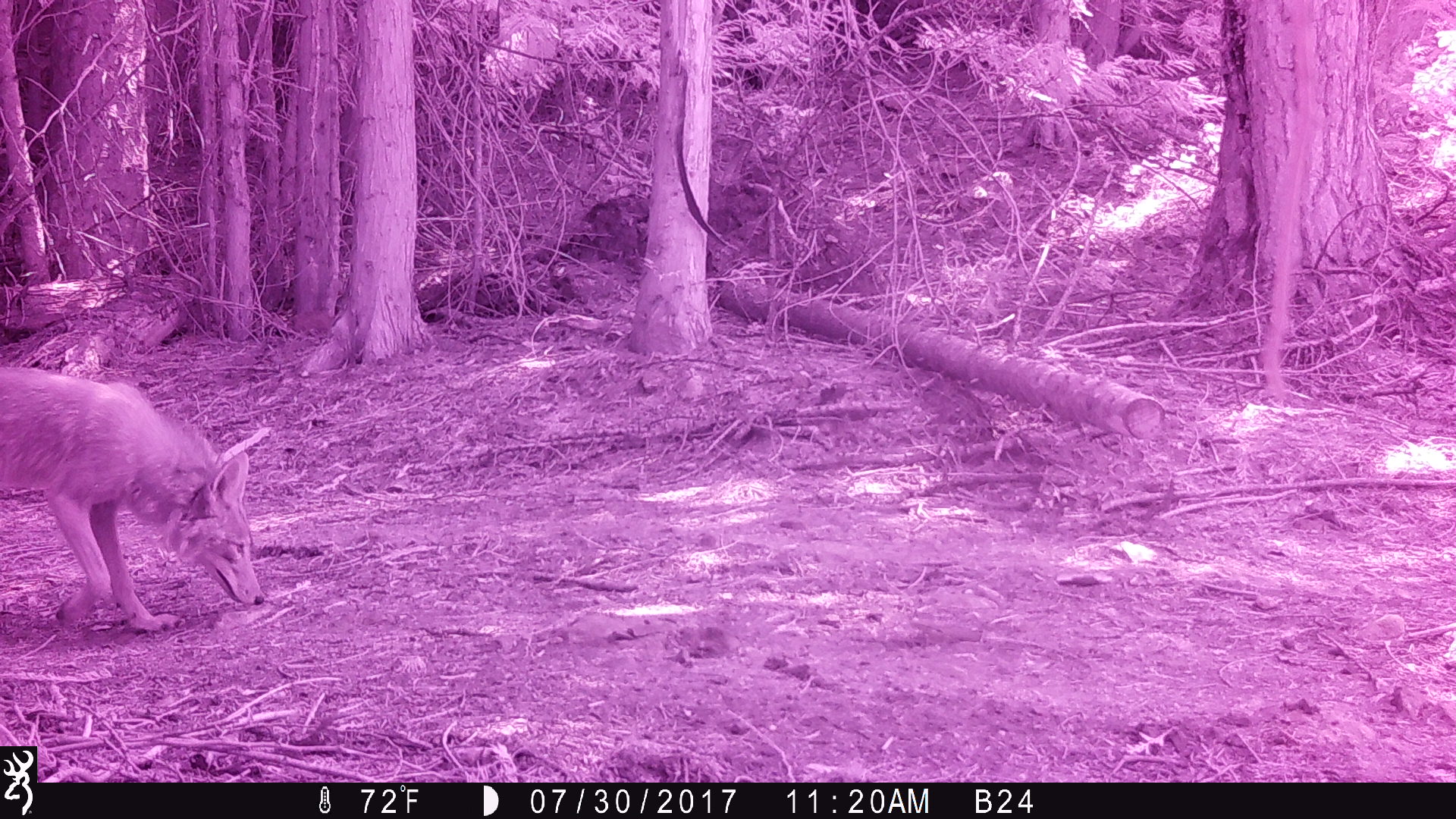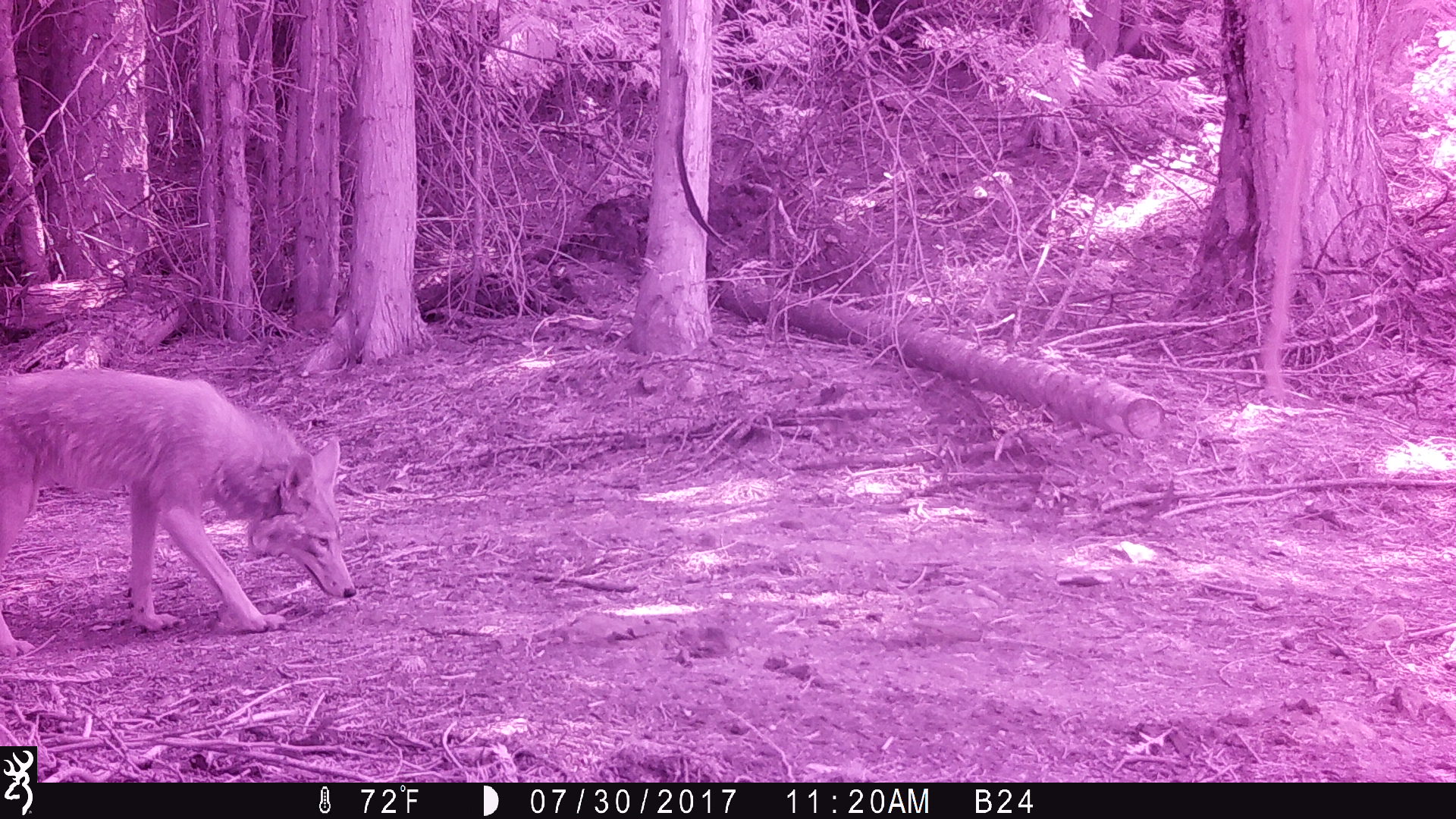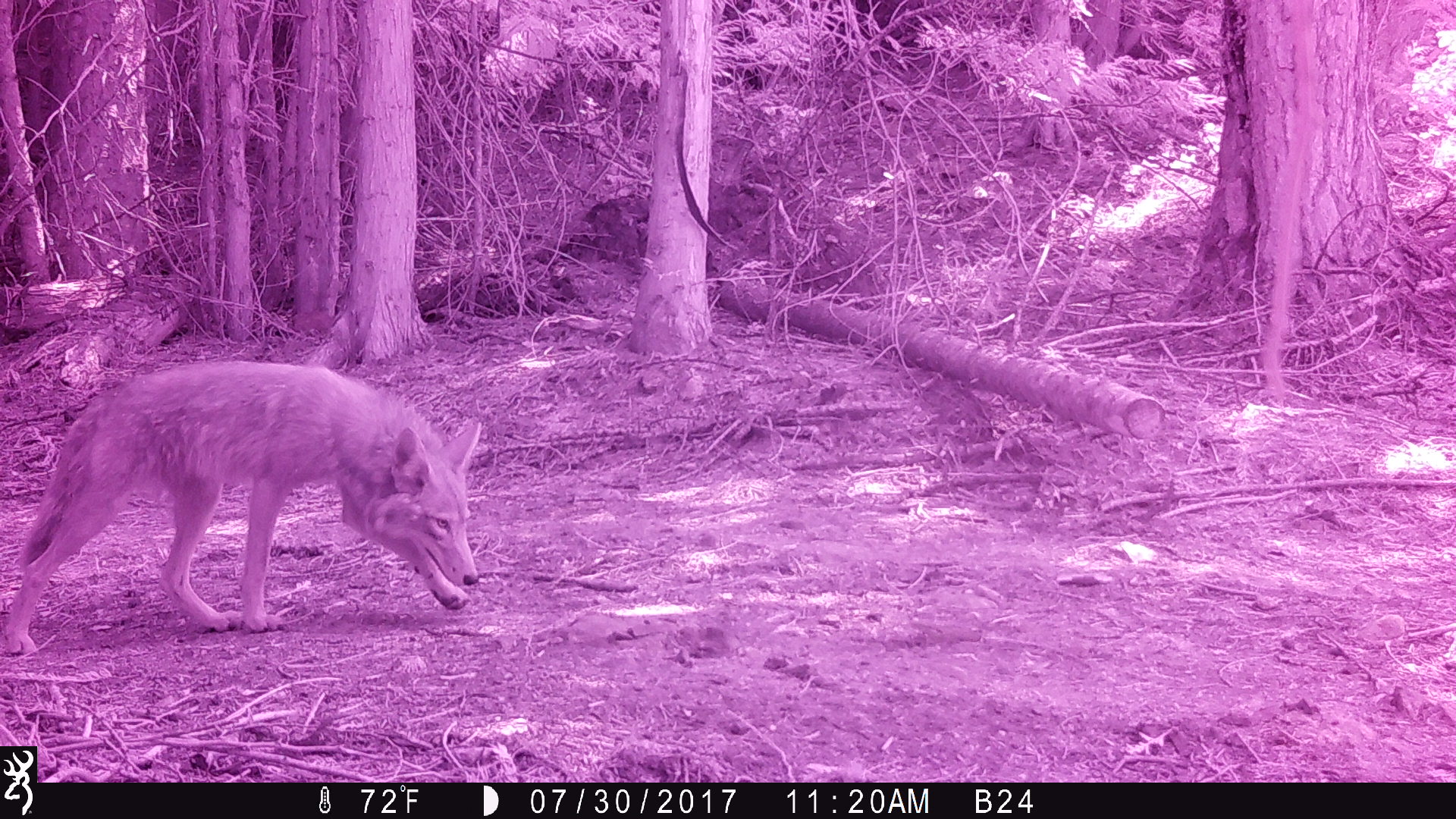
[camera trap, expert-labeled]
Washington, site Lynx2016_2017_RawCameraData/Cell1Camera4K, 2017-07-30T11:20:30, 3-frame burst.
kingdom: Animalia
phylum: Chordata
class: Mammalia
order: Carnivora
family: Canidae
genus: Canis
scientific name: Canis latrans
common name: coyote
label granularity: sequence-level